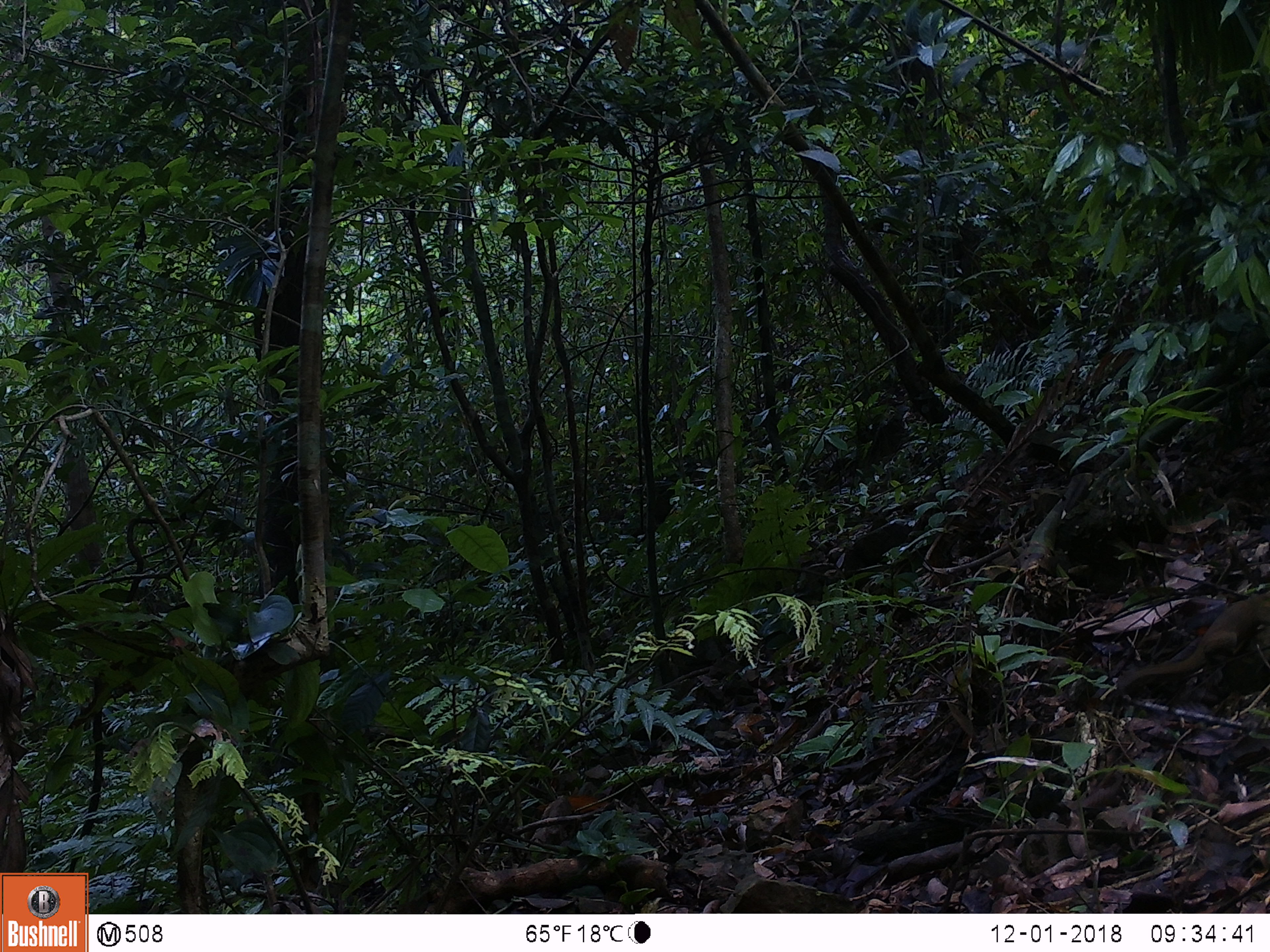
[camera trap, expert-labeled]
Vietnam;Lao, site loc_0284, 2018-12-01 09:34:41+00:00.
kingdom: Animalia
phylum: Chordata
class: Mammalia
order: Scandentia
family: Tupaiidae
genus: Tupaia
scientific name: Tupaia belangeri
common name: northern treeshrew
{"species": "northern treeshrew (Tupaia belangeri)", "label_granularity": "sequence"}